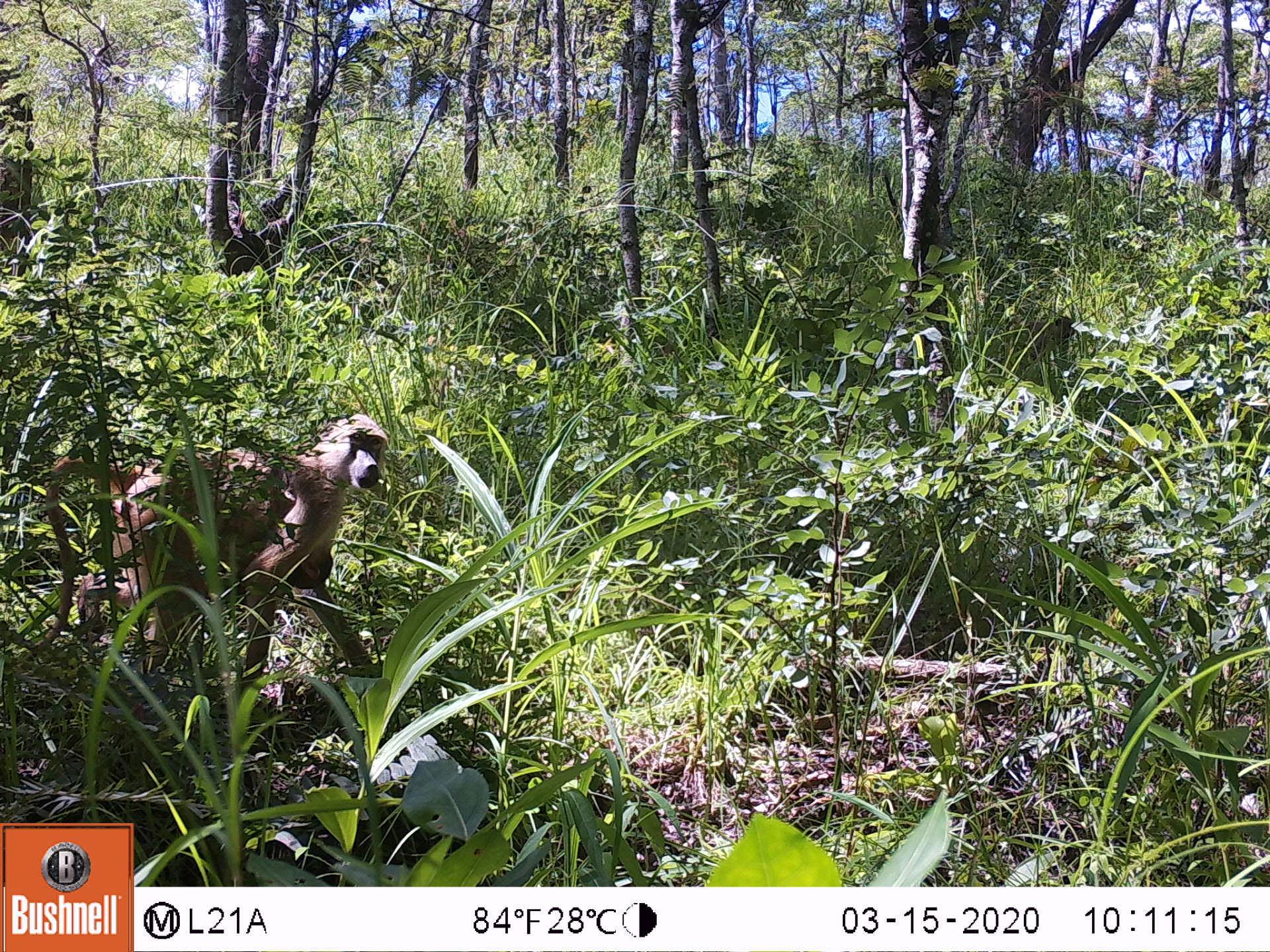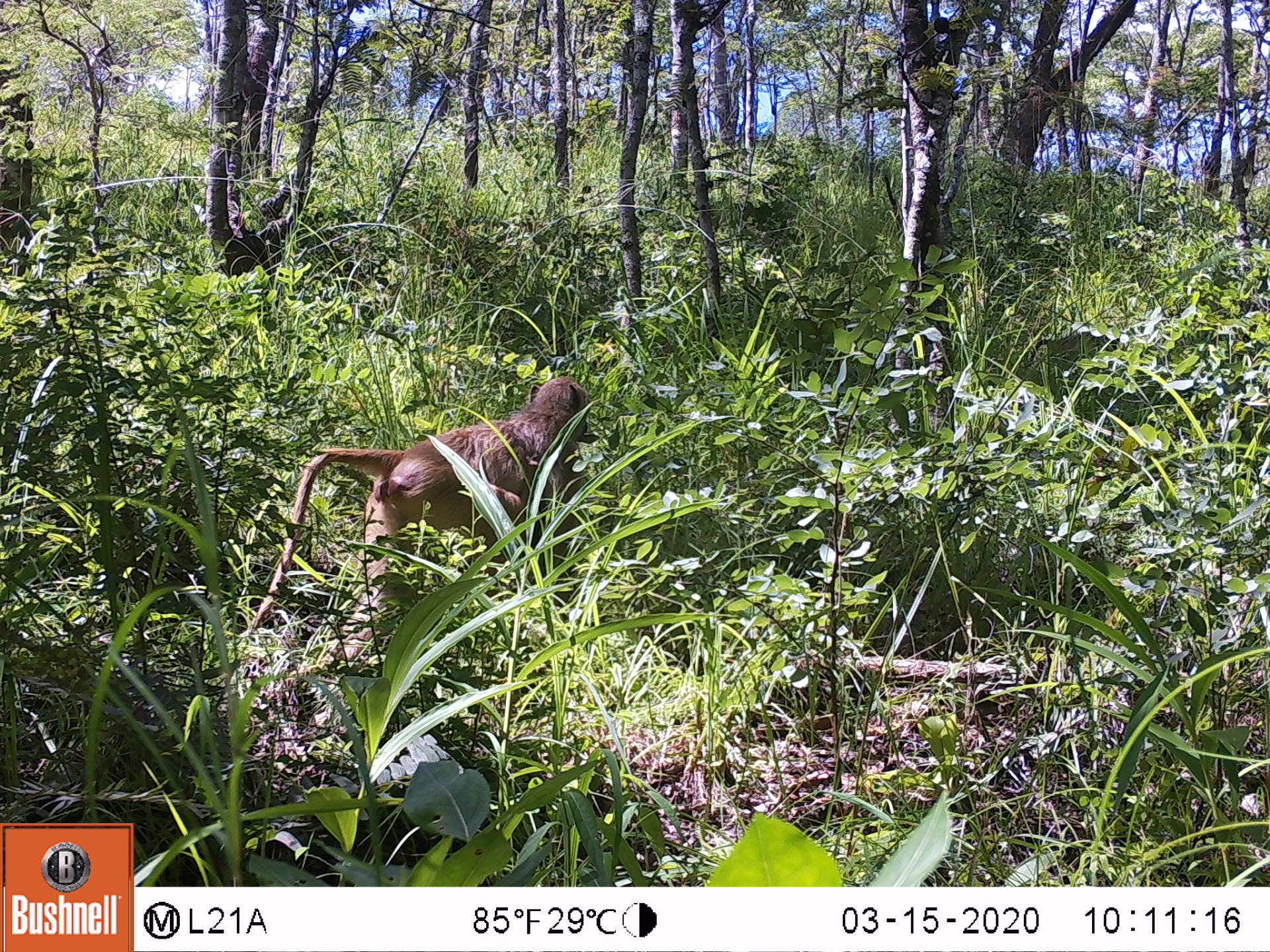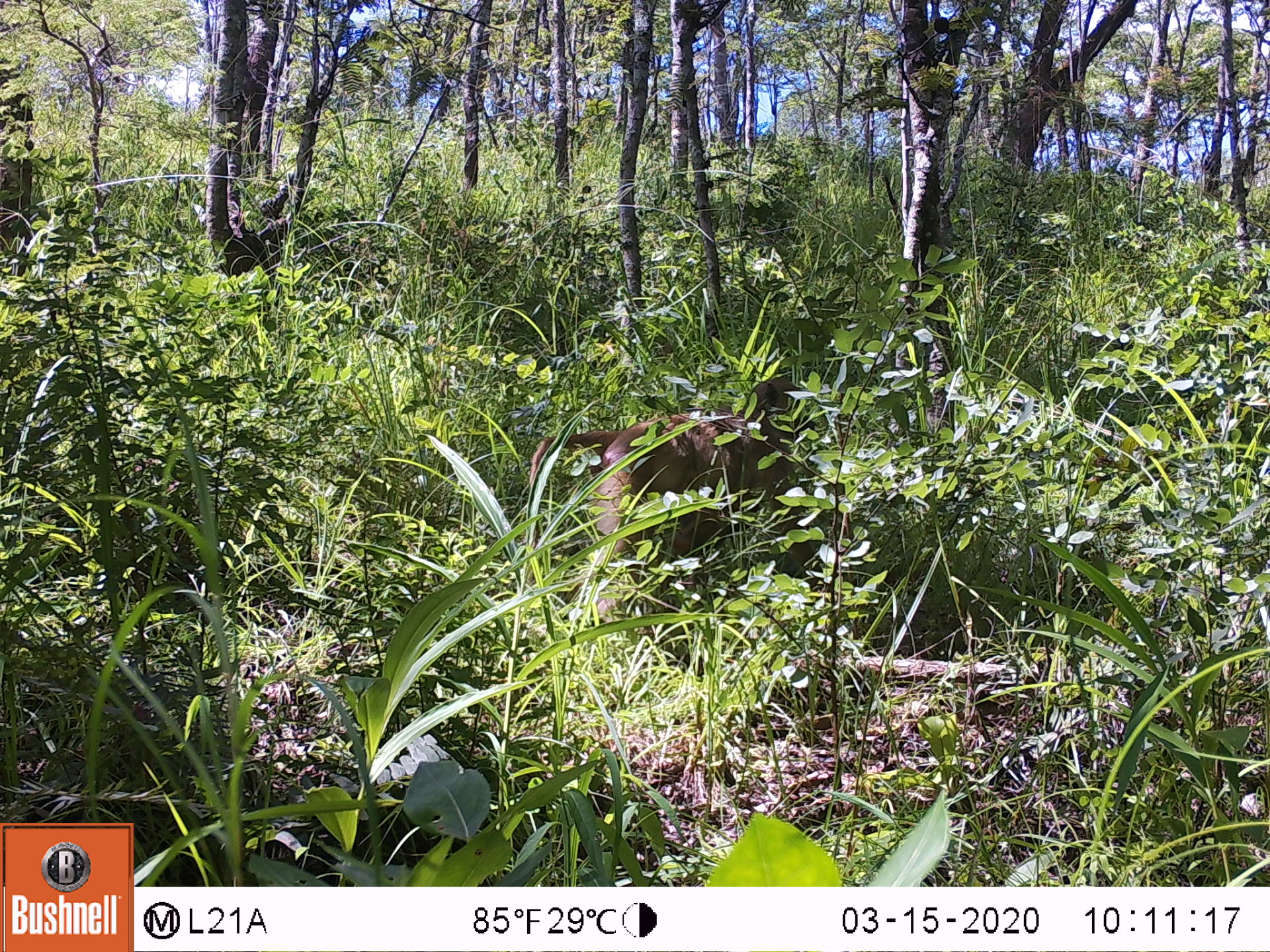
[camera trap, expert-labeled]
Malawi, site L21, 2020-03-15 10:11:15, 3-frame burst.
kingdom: Animalia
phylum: Chordata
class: Mammalia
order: Primates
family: Cercopithecidae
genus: Papio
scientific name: Papio cynocephalus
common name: yellow baboon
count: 1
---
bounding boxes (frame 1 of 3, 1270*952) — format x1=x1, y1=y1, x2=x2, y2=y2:
yellow baboon: x1=37, y1=414, x2=393, y2=675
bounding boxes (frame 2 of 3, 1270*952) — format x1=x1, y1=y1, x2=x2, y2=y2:
yellow baboon: x1=251, y1=375, x2=590, y2=621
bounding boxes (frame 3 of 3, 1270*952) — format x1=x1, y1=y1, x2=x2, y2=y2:
yellow baboon: x1=531, y1=372, x2=816, y2=616